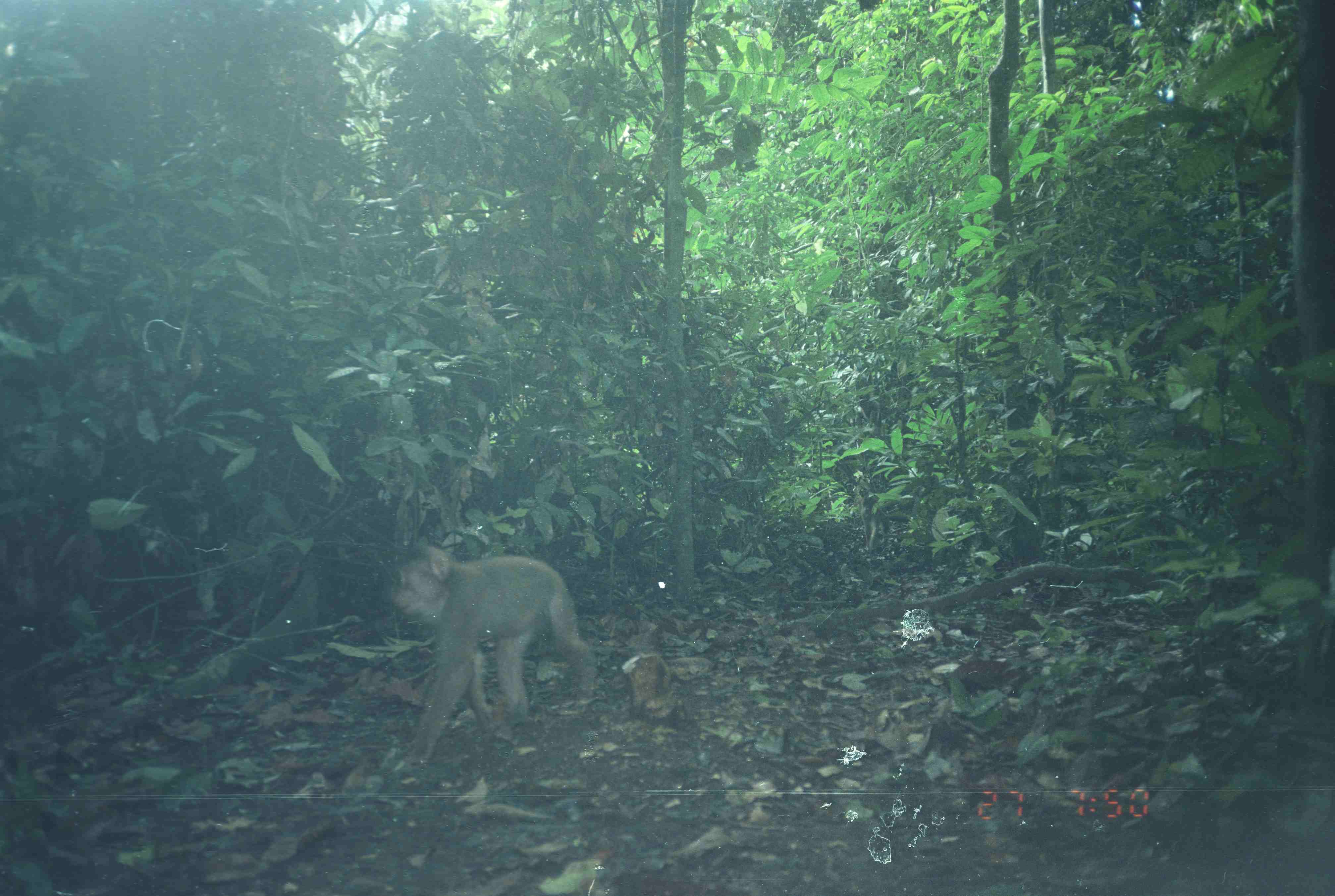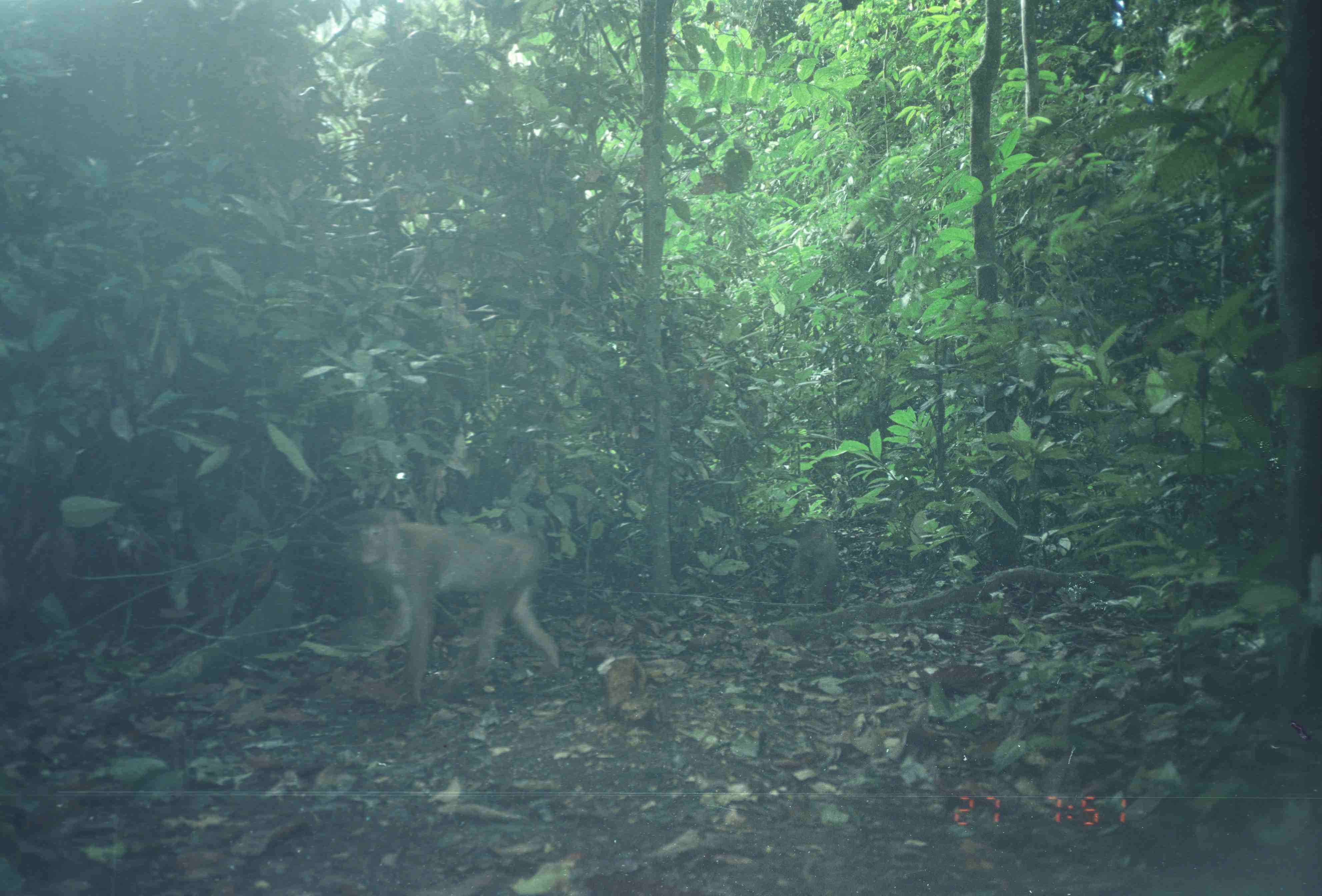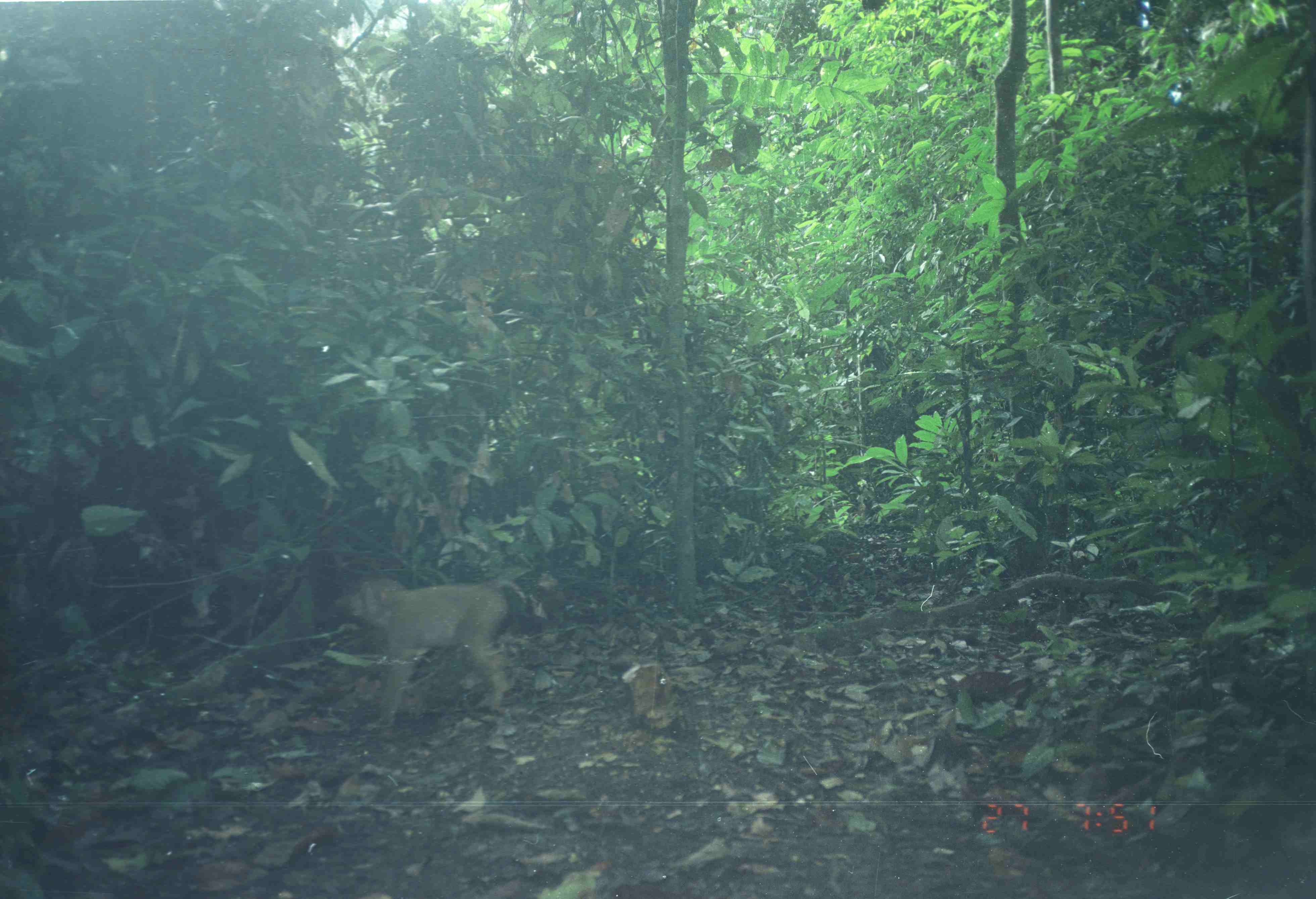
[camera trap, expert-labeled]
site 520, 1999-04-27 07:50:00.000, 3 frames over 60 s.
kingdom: Animalia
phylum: Chordata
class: Mammalia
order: Primates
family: Cercopithecidae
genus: Macaca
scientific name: Macaca nemestrina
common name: southern pig-tailed macaque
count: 1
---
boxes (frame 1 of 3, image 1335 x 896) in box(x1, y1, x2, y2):
macaca nemestrina: box(388, 539, 598, 764)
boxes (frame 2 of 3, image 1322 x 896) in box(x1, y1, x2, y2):
macaca nemestrina: box(351, 502, 564, 705); box(784, 518, 850, 611)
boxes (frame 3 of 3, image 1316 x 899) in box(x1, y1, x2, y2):
macaca nemestrina: box(342, 574, 527, 737)